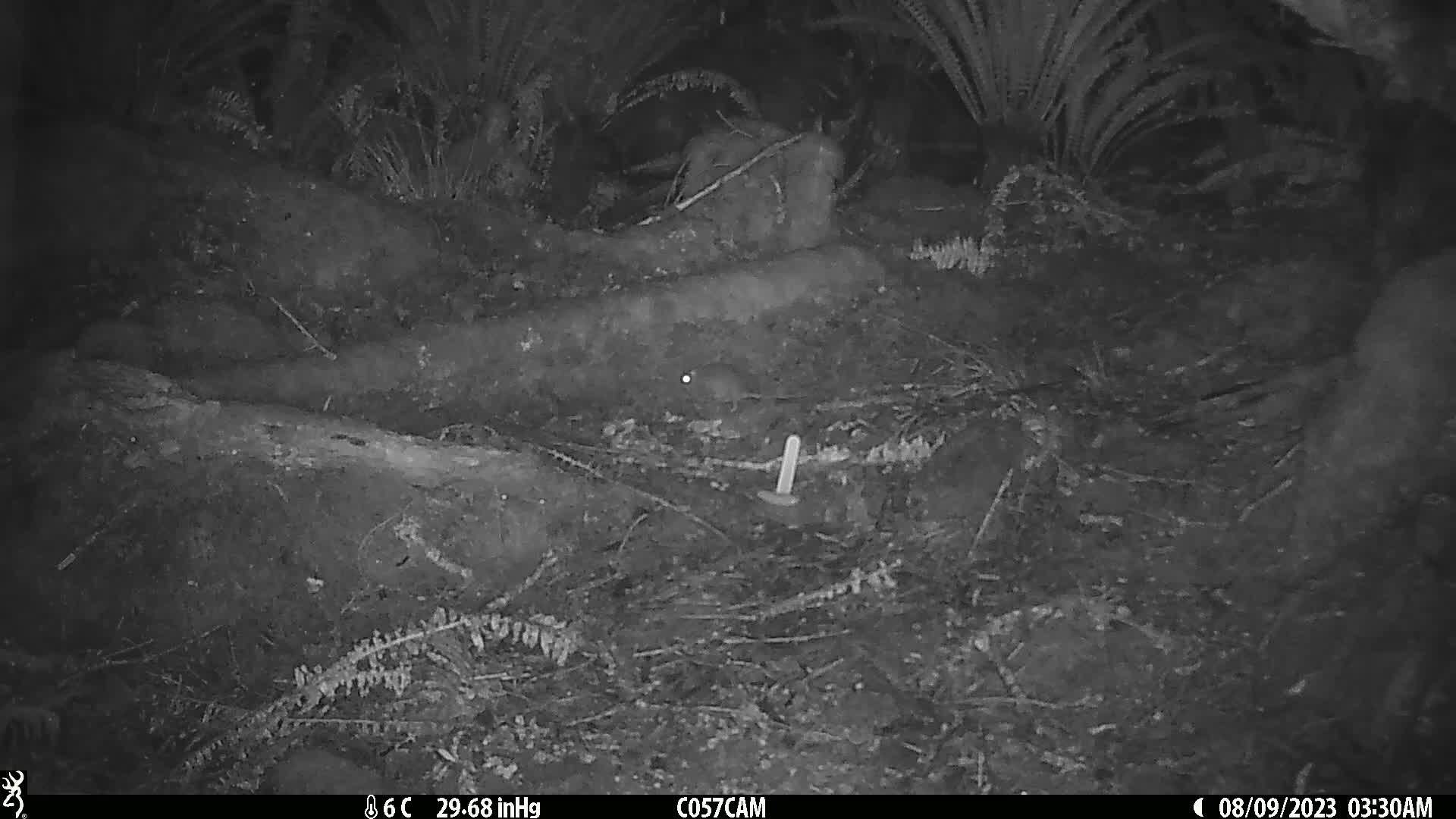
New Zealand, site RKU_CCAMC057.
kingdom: Animalia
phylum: Chordata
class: Mammalia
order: Rodentia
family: Muridae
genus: Rattus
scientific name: Rattus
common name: rat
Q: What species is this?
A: Rat (Rattus).